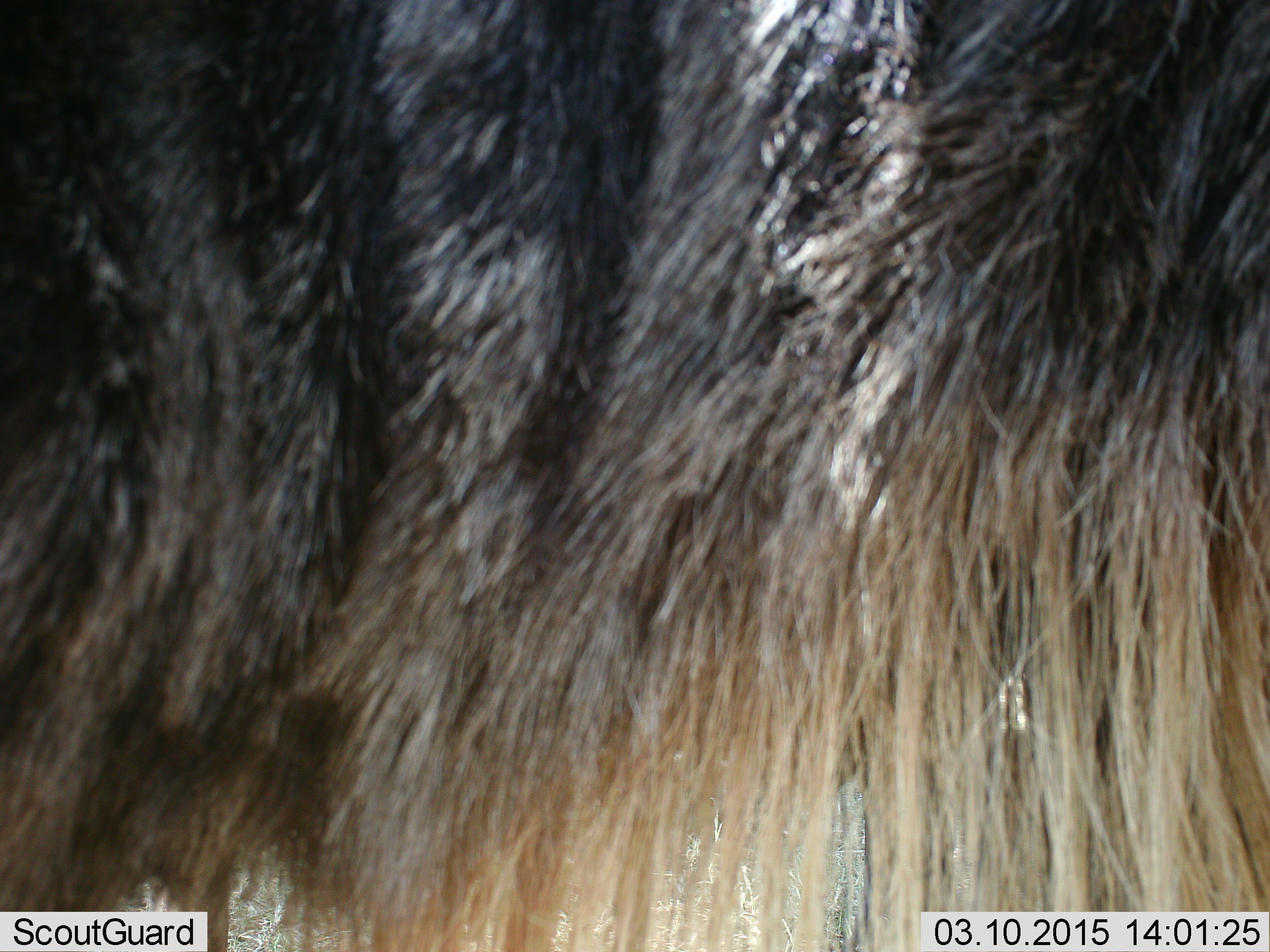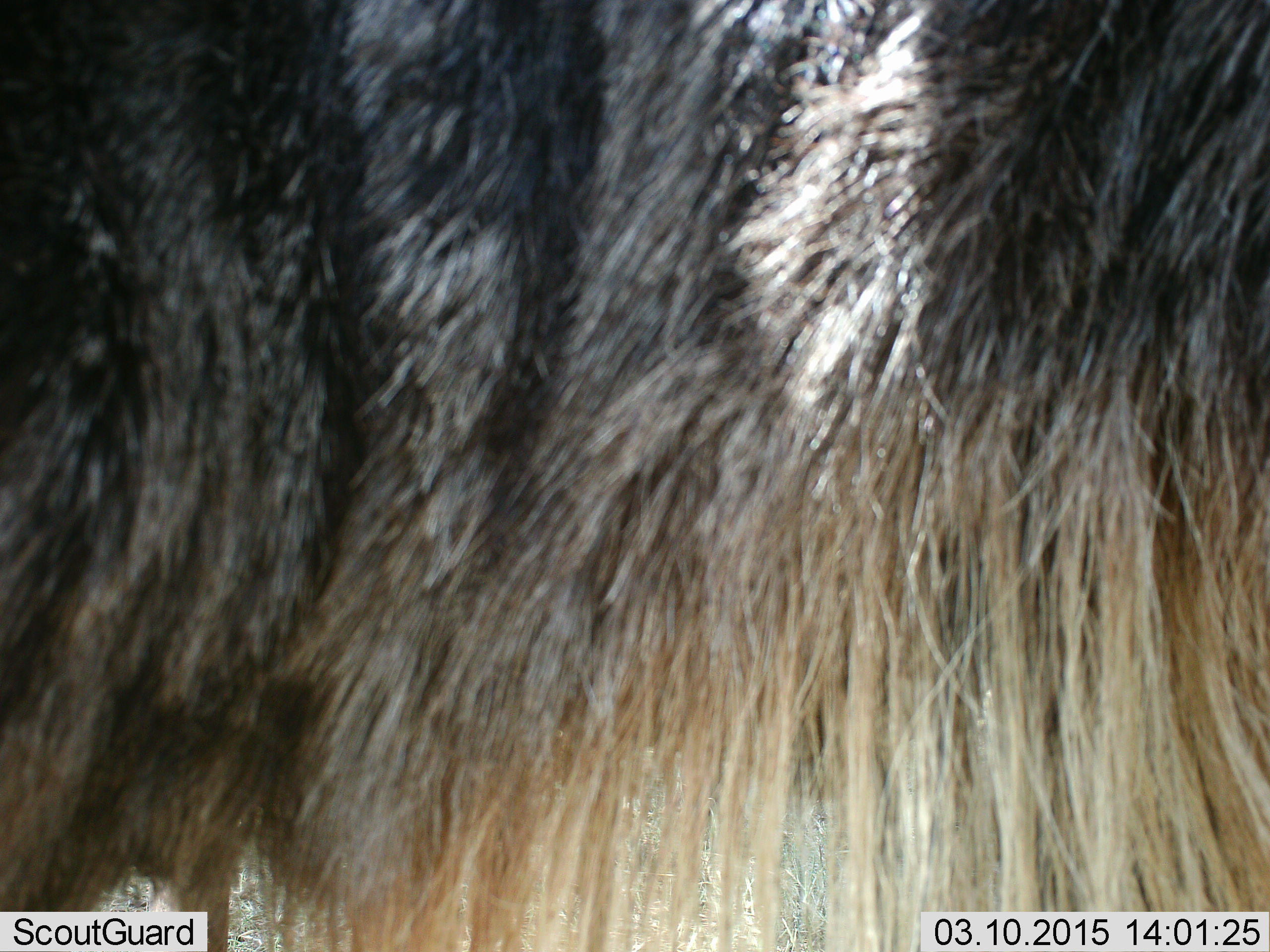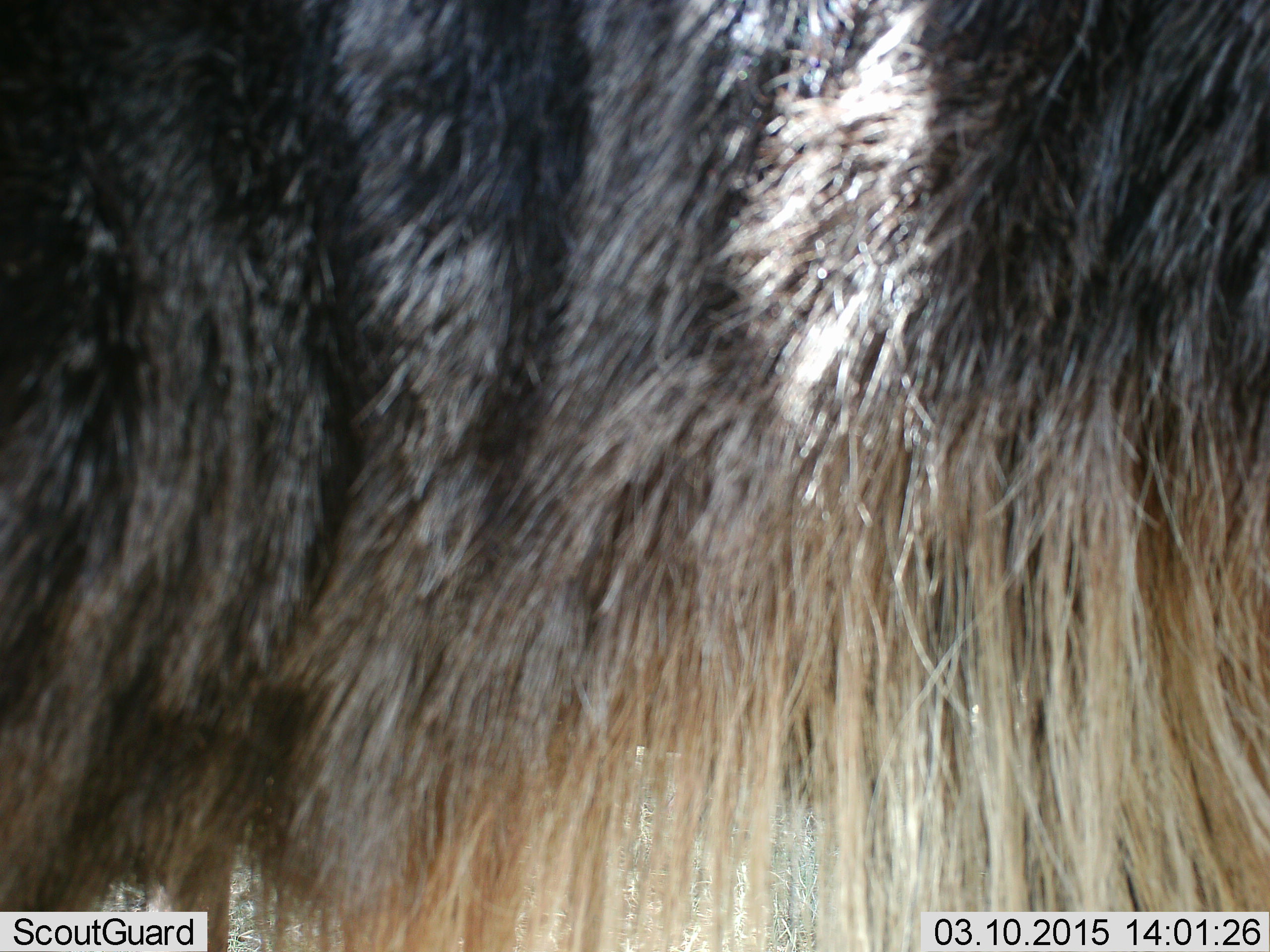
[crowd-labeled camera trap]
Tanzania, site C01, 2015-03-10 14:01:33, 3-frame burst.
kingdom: Animalia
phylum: Chordata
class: Mammalia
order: Artiodactyla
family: Bovidae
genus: Connochaetes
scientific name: Connochaetes taurinus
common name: blue wildebeest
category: wildebeest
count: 1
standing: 90%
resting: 0%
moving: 20%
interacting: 0%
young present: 0%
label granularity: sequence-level